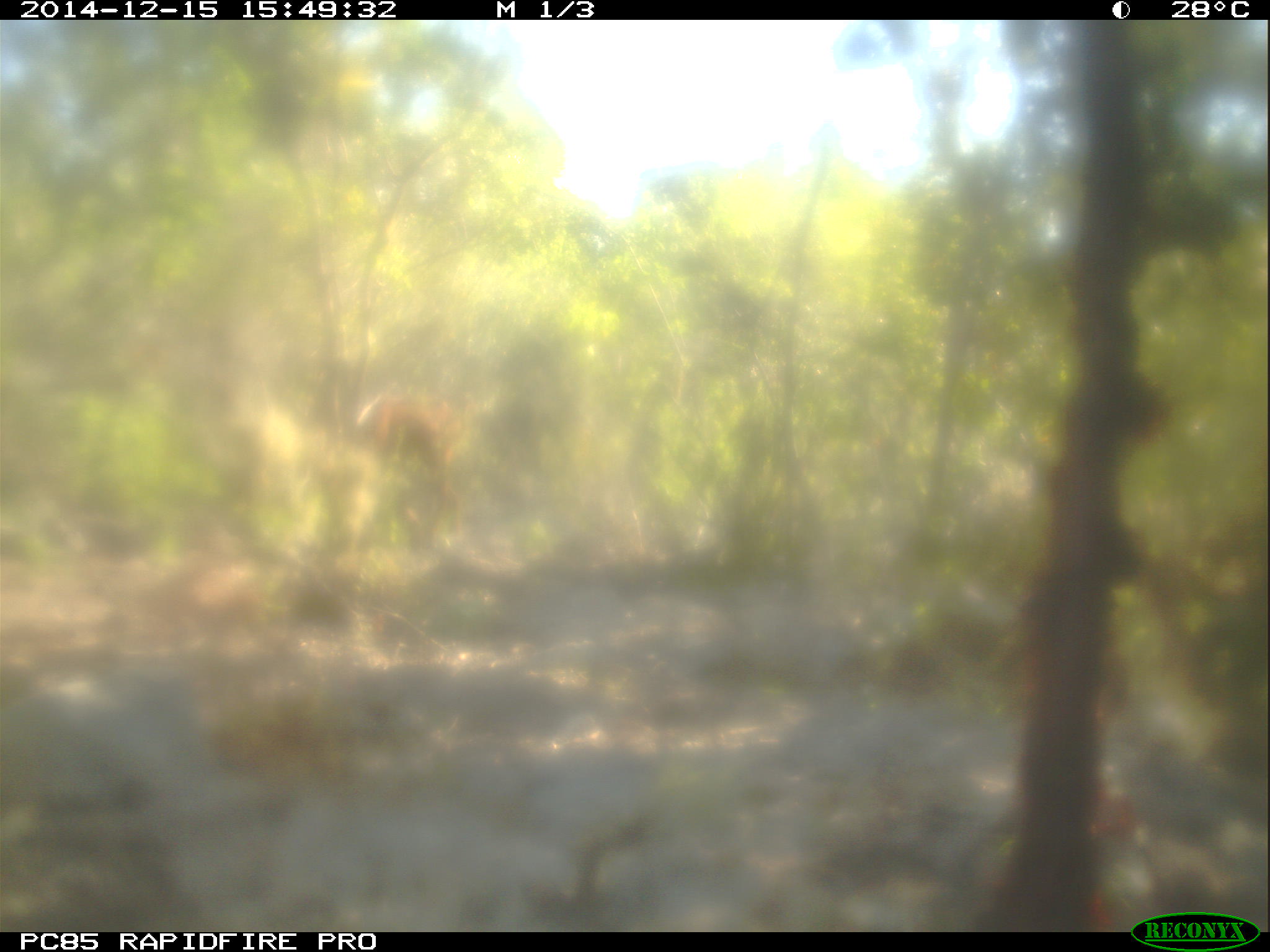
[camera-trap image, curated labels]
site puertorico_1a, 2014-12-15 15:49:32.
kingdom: Animalia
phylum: Chordata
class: Mammalia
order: Artiodactyla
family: Bovidae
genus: Capra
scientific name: Capra hircus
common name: goat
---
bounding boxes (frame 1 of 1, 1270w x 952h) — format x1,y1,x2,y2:
goat: 340,391,458,551